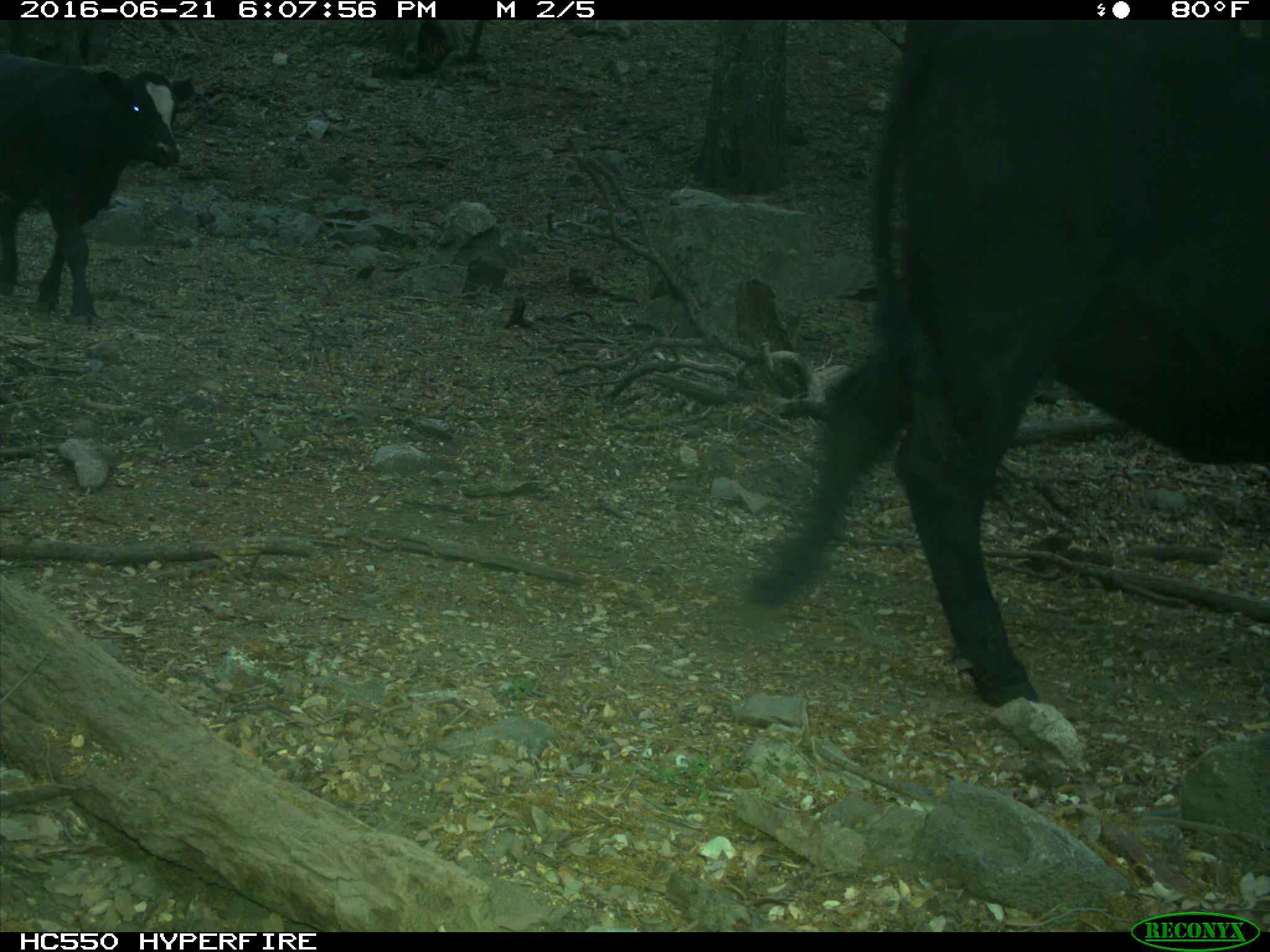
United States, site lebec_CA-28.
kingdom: Animalia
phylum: Chordata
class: Mammalia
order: Artiodactyla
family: Bovidae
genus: Bos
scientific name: Bos taurus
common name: domestic cow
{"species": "Bos taurus (domestic cow)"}